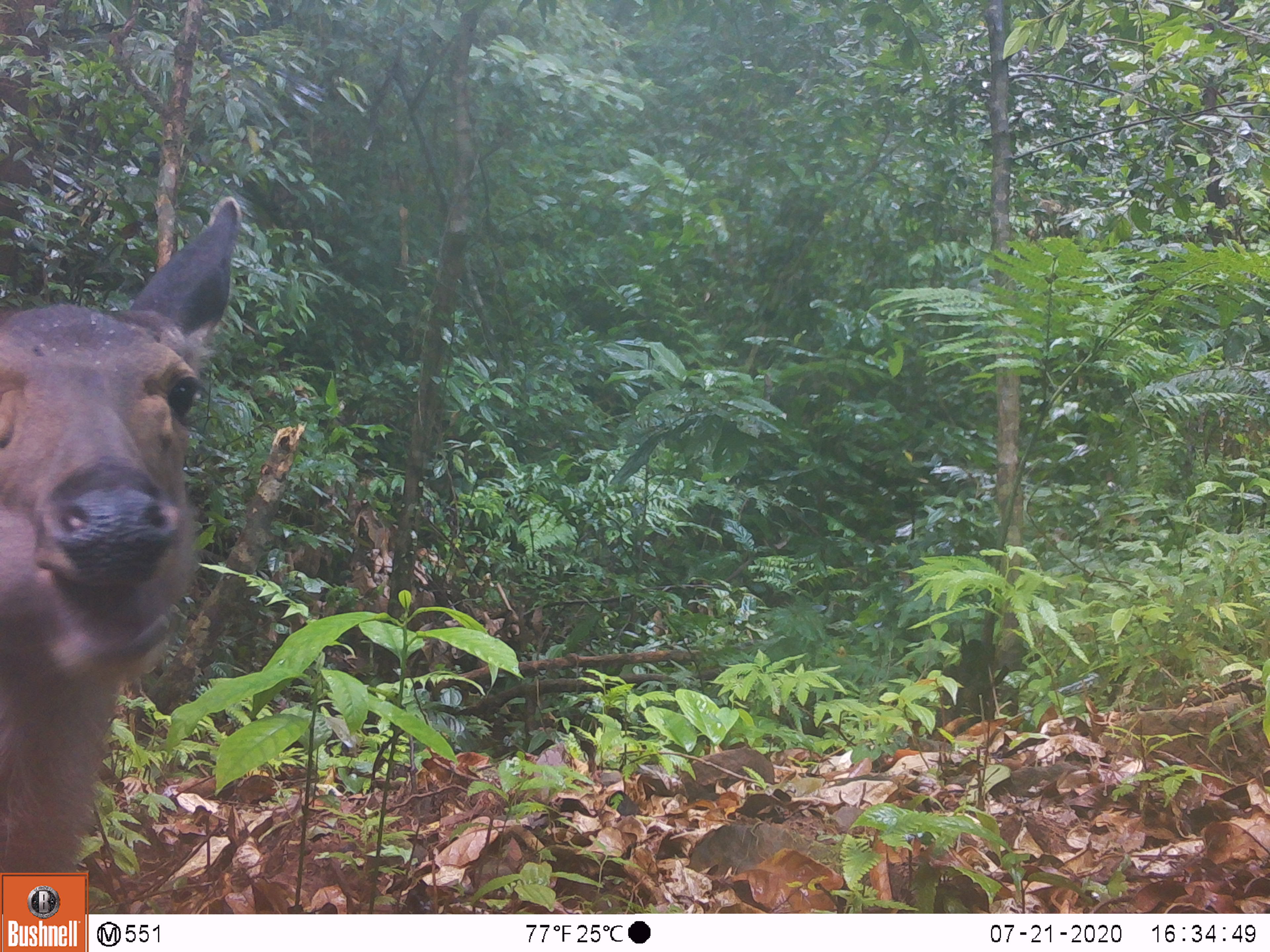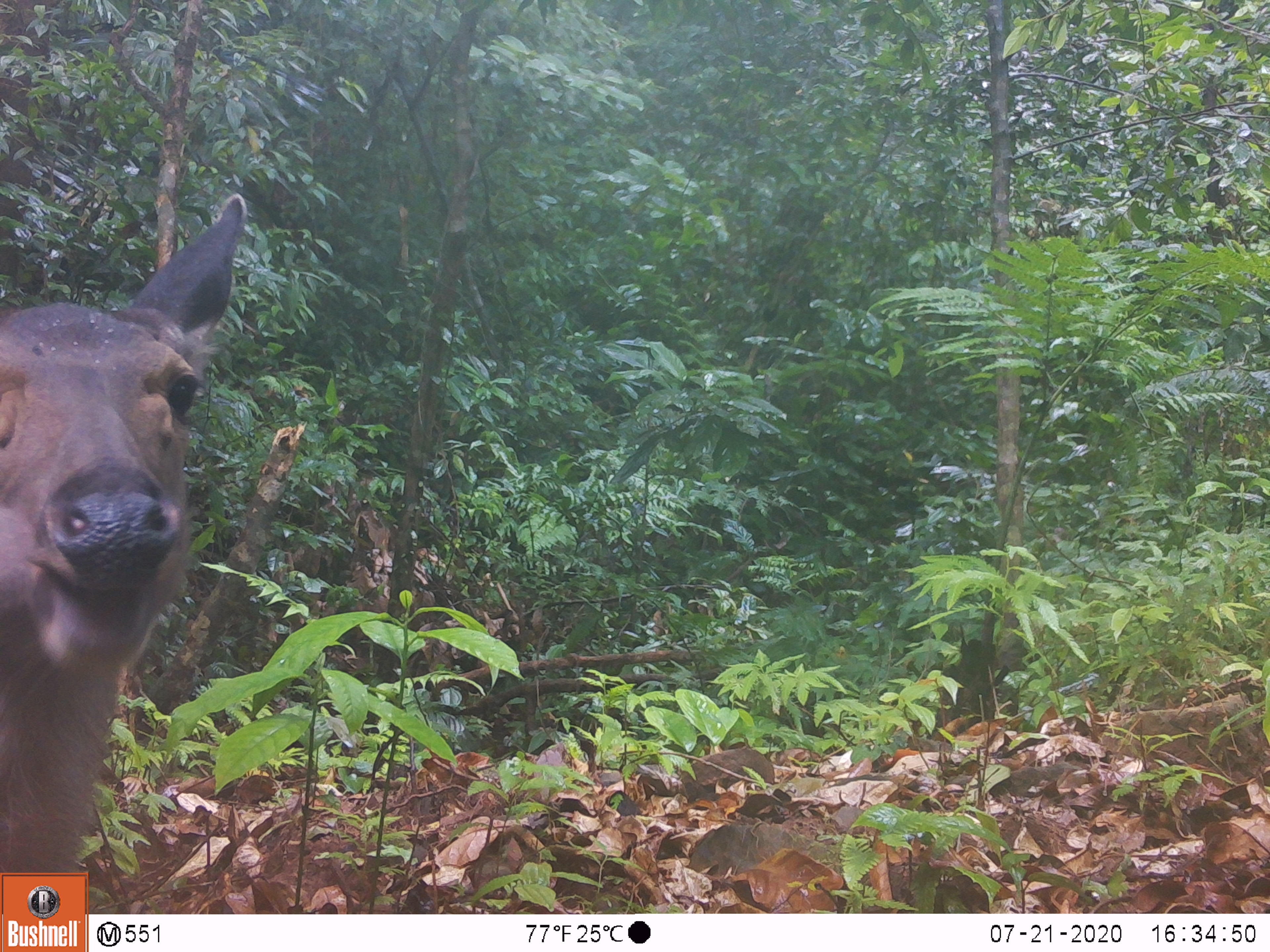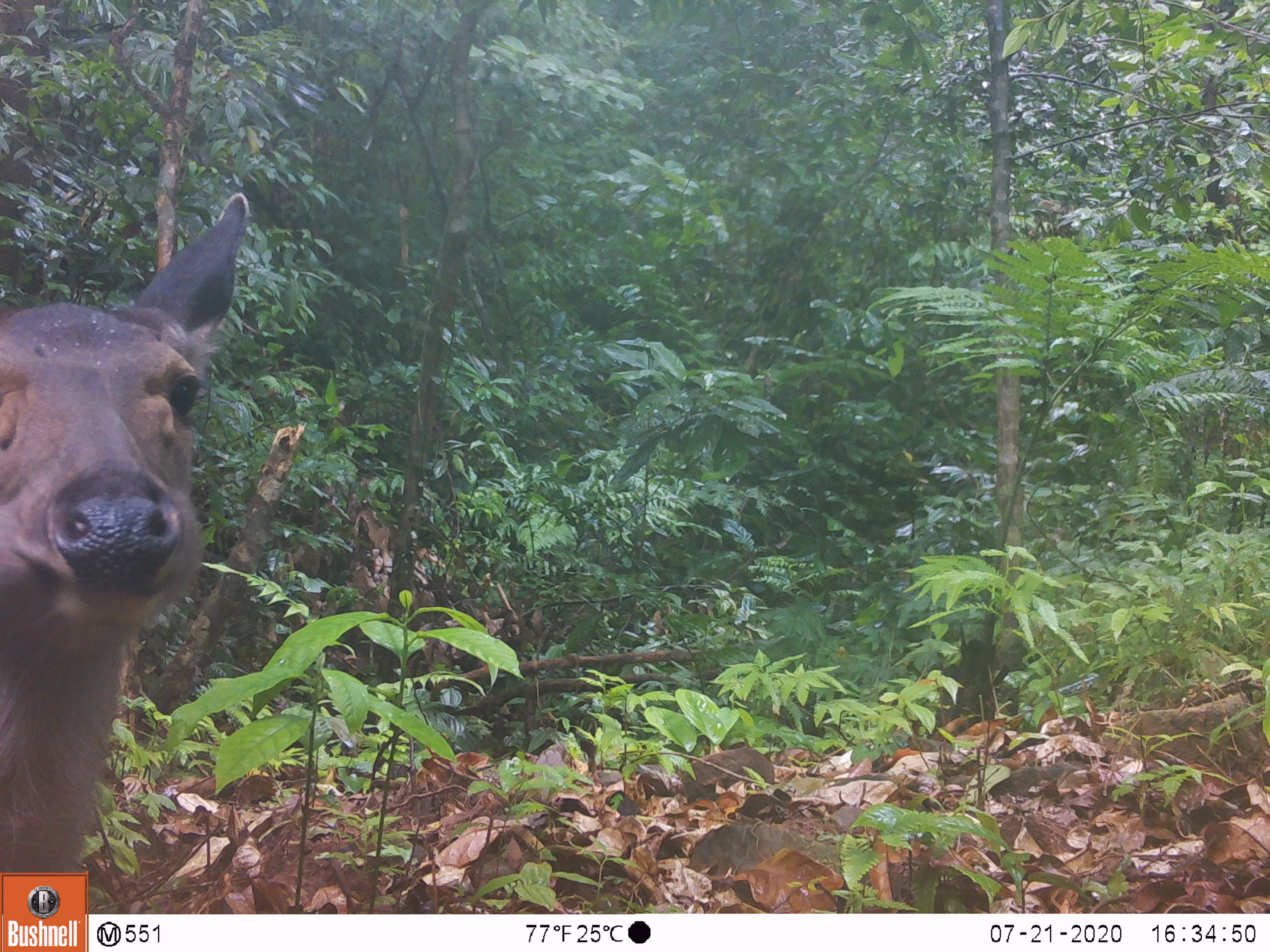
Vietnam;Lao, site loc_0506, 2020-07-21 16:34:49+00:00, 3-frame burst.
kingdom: Animalia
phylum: Chordata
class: Mammalia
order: Artiodactyla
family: Cervidae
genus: Rusa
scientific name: Rusa unicolor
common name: sambar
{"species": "sambar (Rusa unicolor)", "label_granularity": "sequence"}